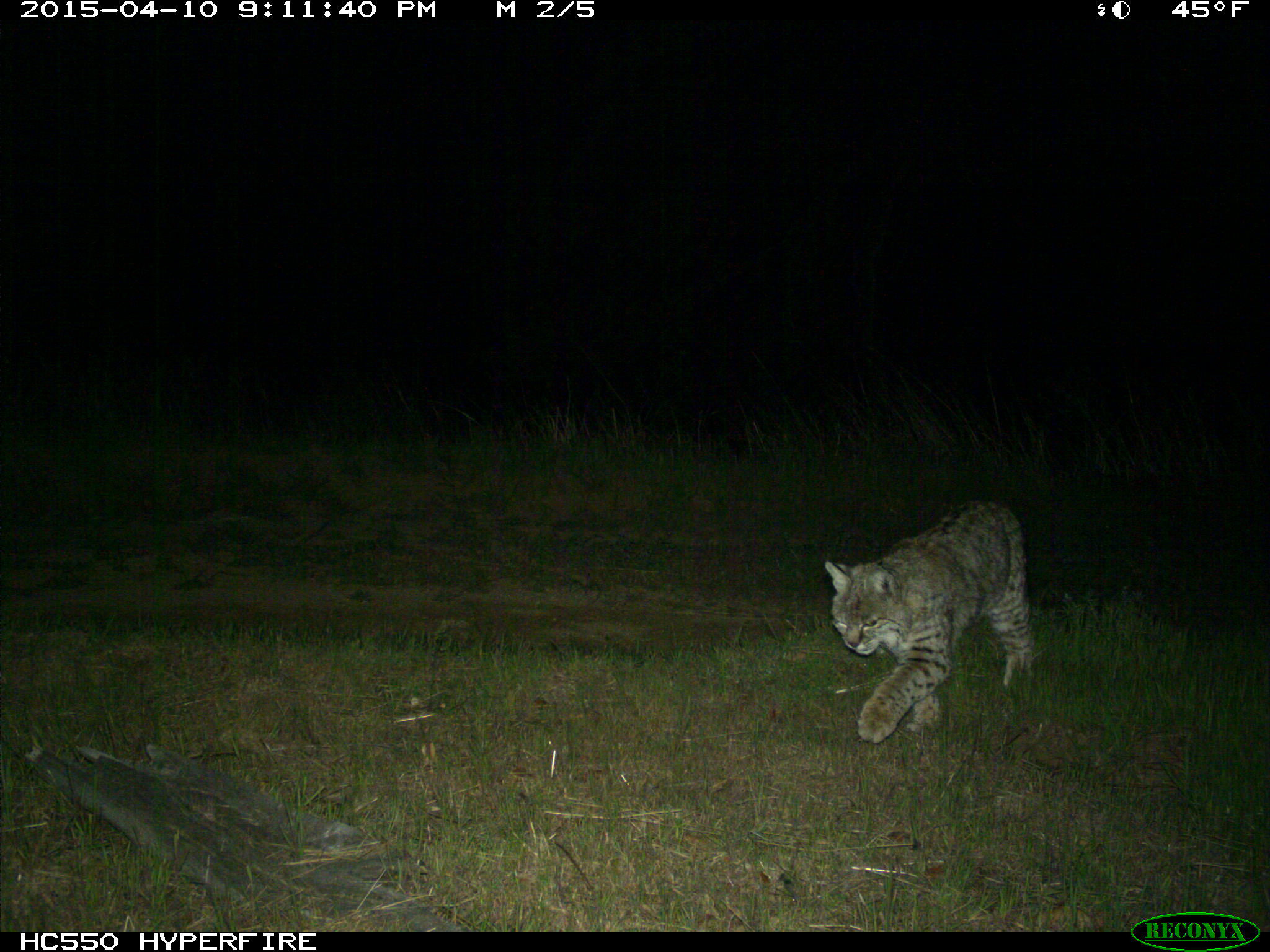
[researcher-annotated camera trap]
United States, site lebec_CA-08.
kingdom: Animalia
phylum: Chordata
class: Mammalia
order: Carnivora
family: Felidae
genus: Lynx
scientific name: Lynx rufus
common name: bobcat